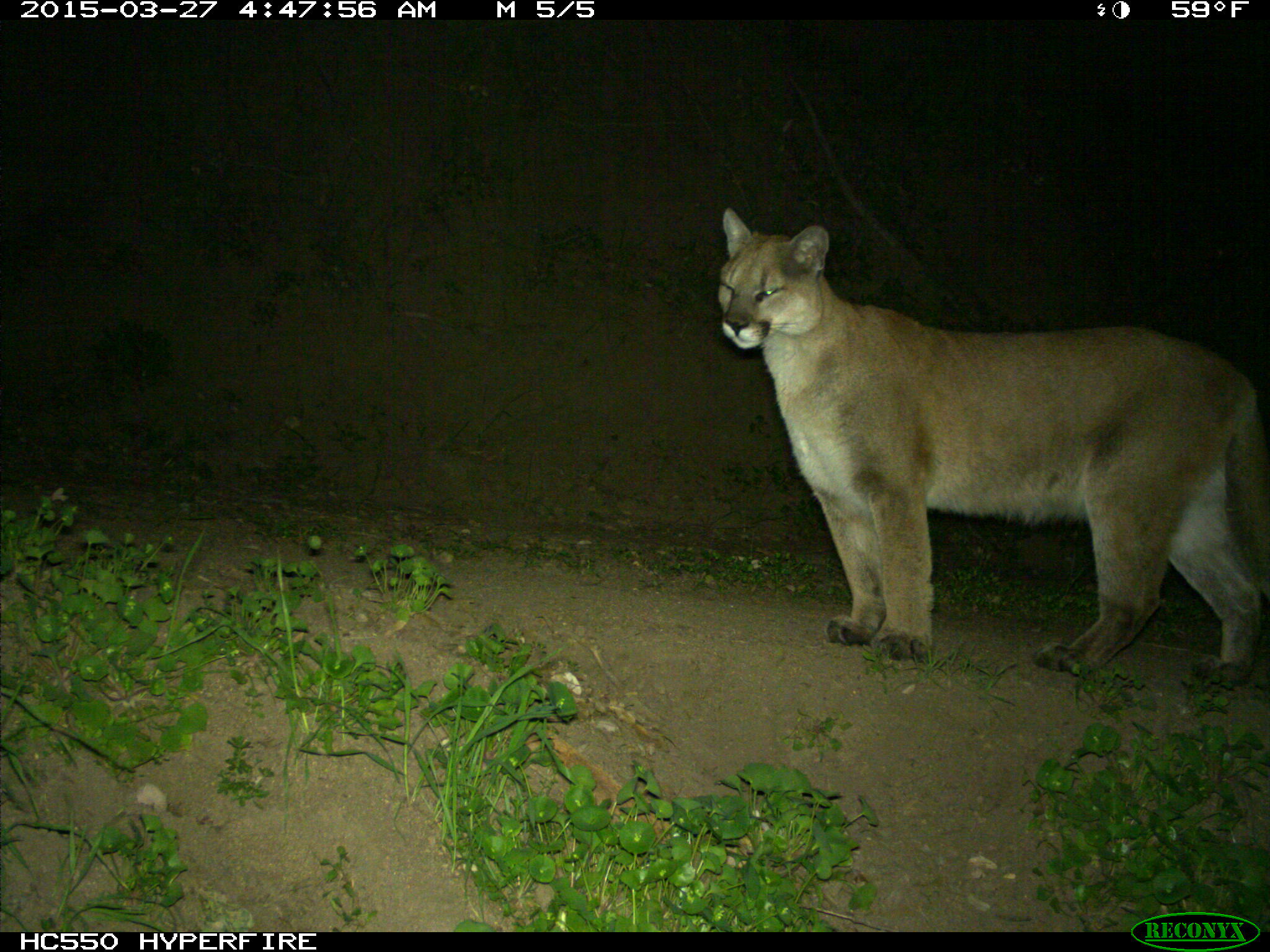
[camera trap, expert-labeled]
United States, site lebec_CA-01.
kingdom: Animalia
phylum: Chordata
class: Mammalia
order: Carnivora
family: Felidae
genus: Puma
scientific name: Puma concolor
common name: mountain lion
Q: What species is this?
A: Puma concolor (mountain lion).